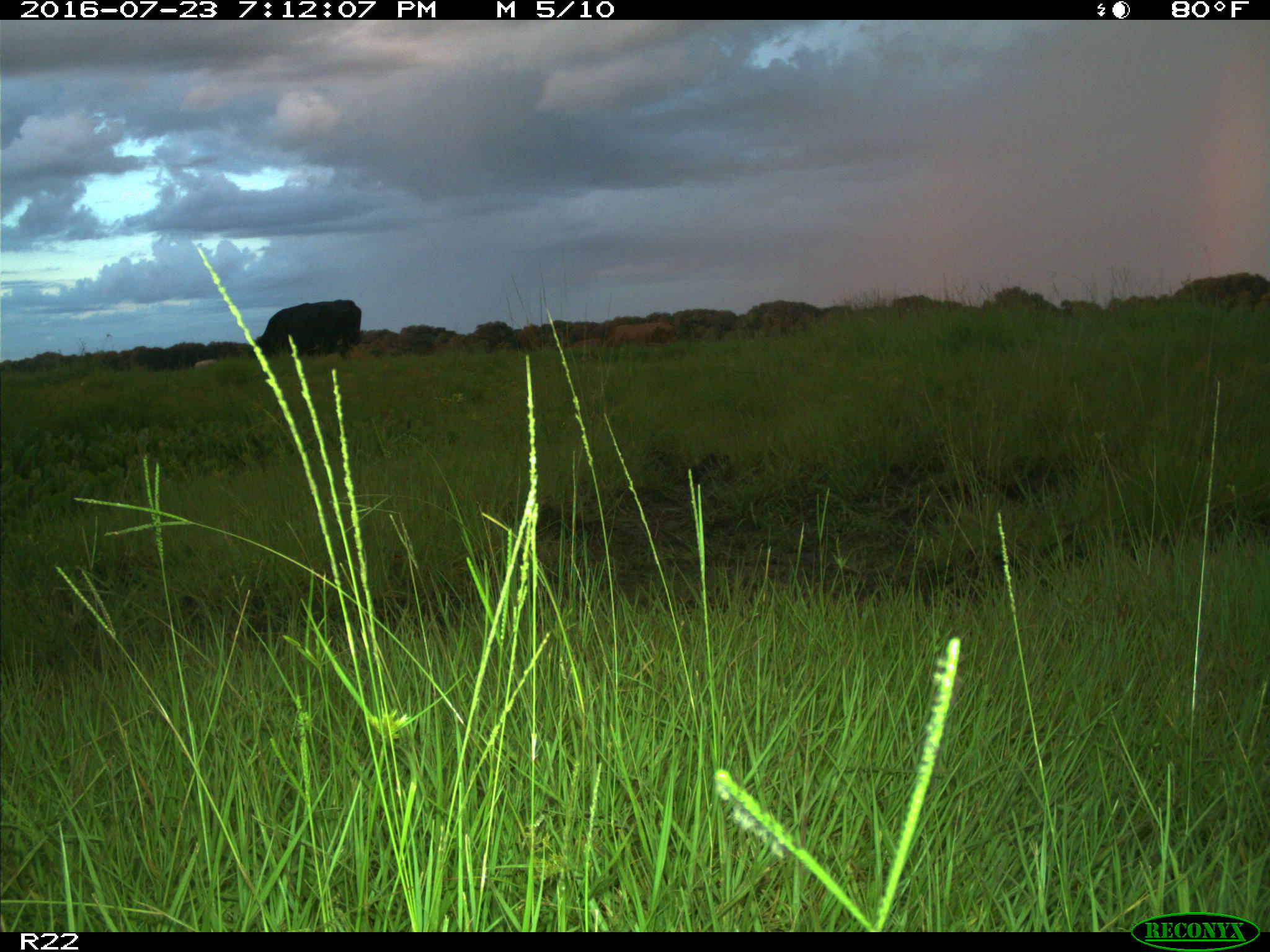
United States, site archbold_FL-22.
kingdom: Animalia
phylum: Chordata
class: Mammalia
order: Artiodactyla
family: Bovidae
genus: Bos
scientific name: Bos taurus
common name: domestic cow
Bos taurus (domestic cow).